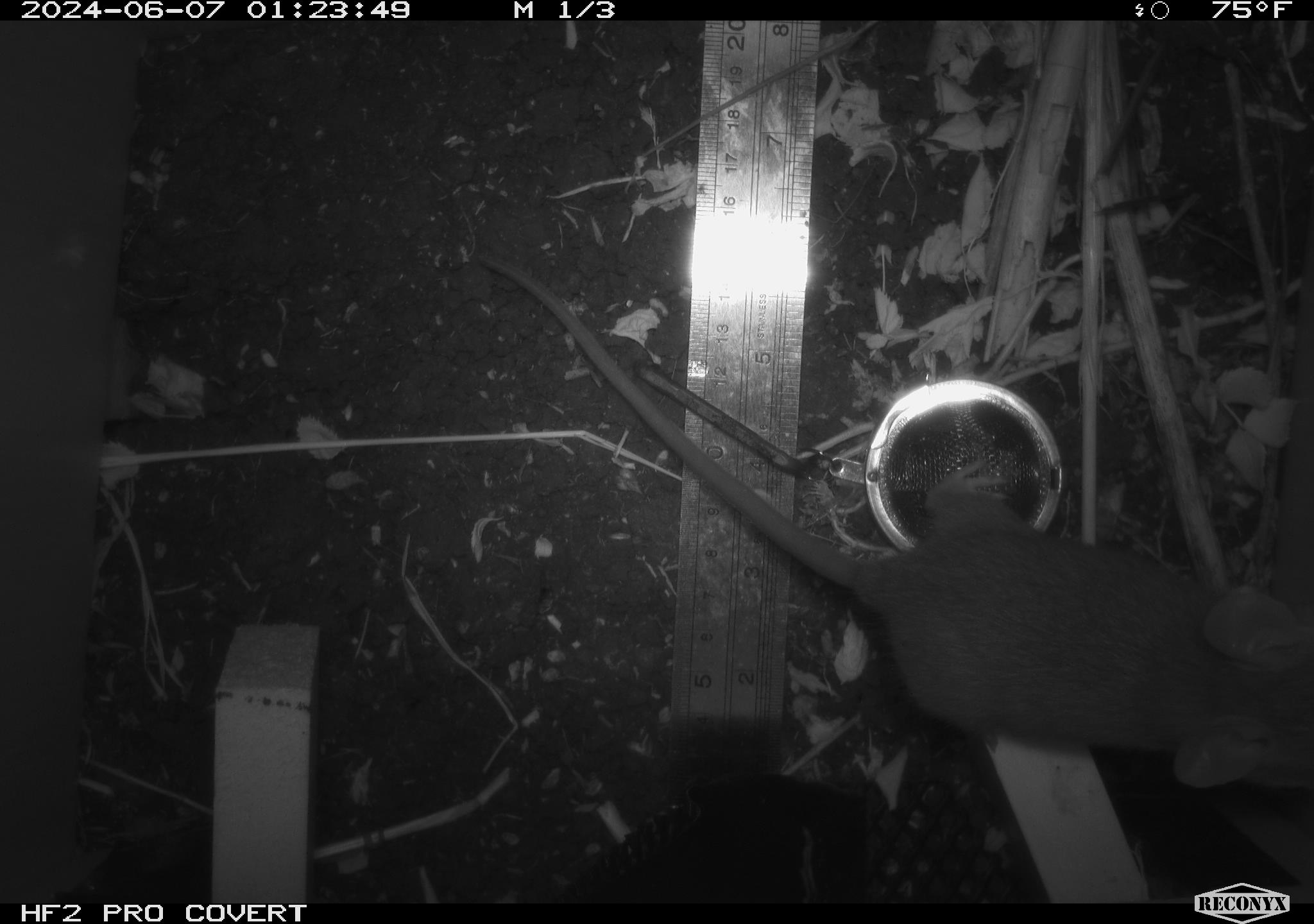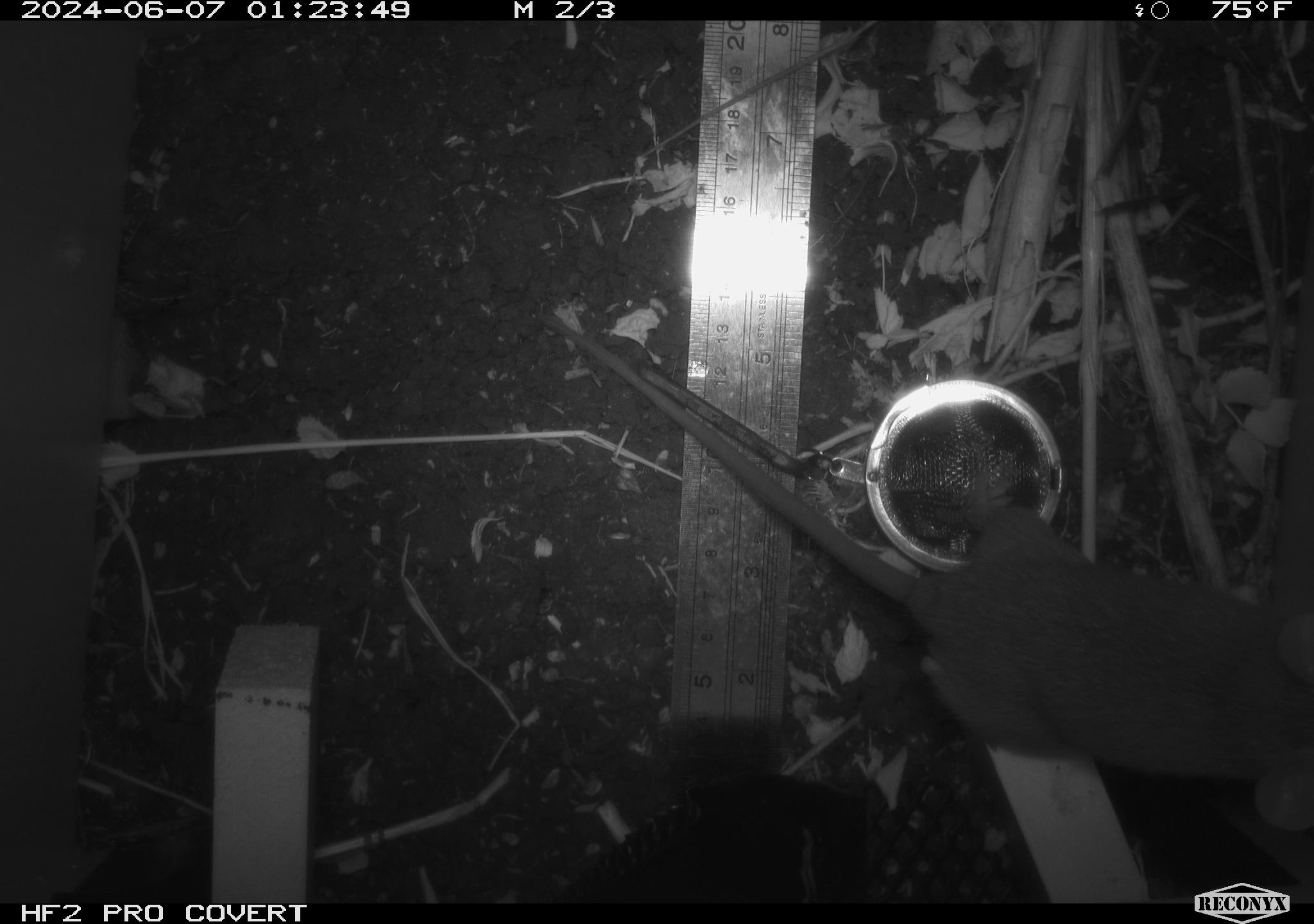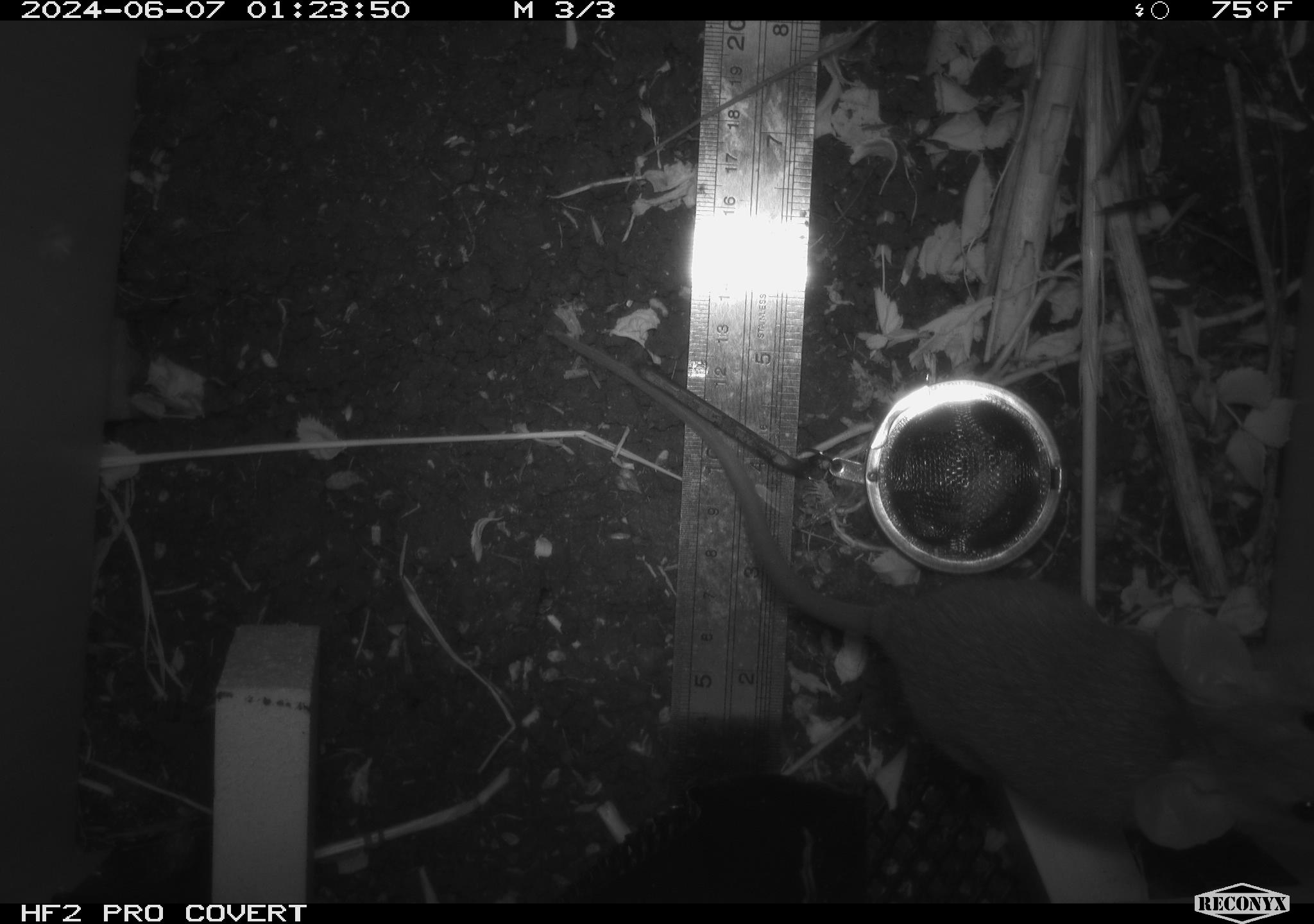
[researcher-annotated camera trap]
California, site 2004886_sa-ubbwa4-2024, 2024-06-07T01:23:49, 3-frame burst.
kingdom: Animalia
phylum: Chordata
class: Mammalia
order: Rodentia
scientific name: Rodentia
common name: woodrat or rat or mouse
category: woodrat or rat or mouse species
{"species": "woodrat or rat or mouse species (woodrat or rat or mouse) (Rodentia)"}